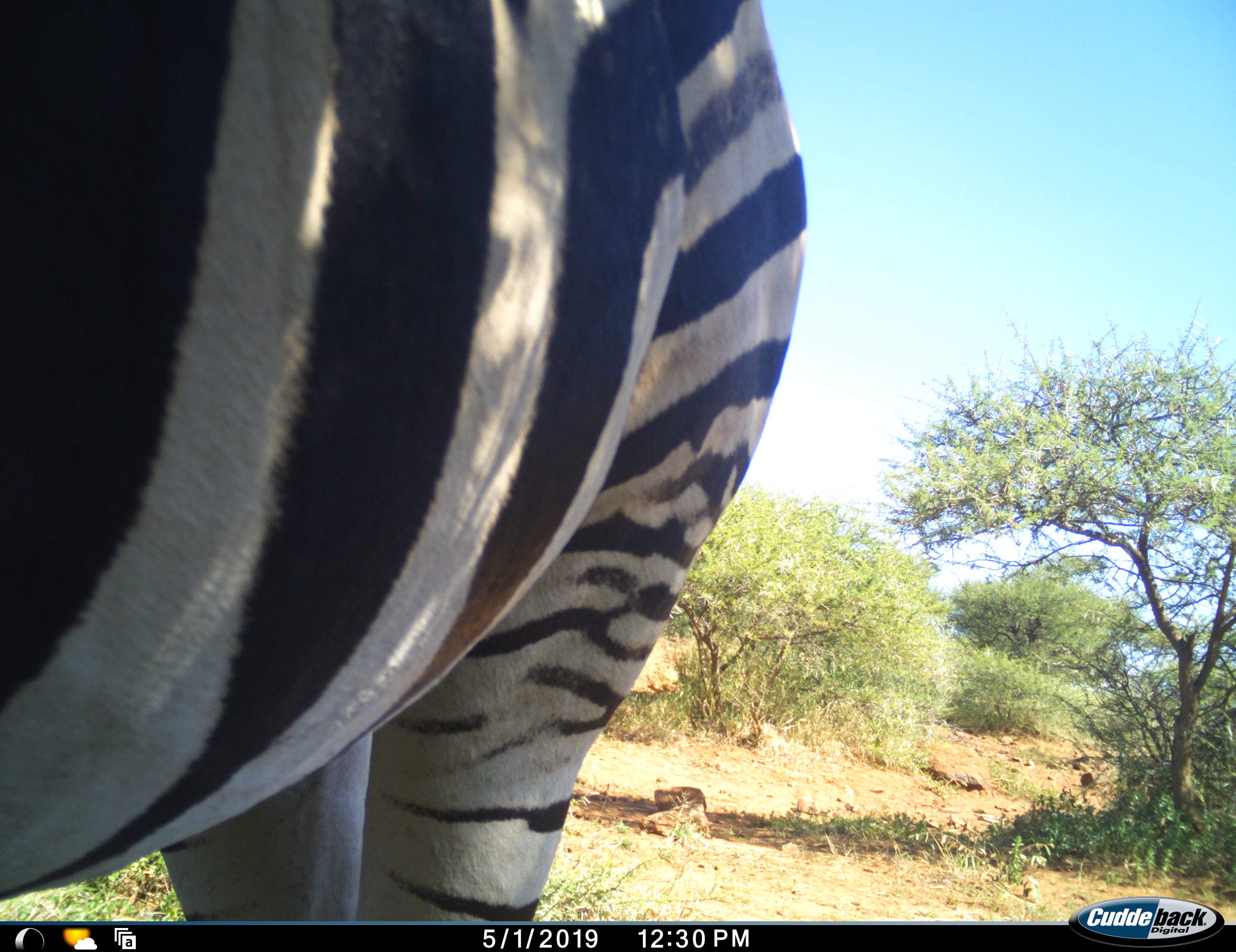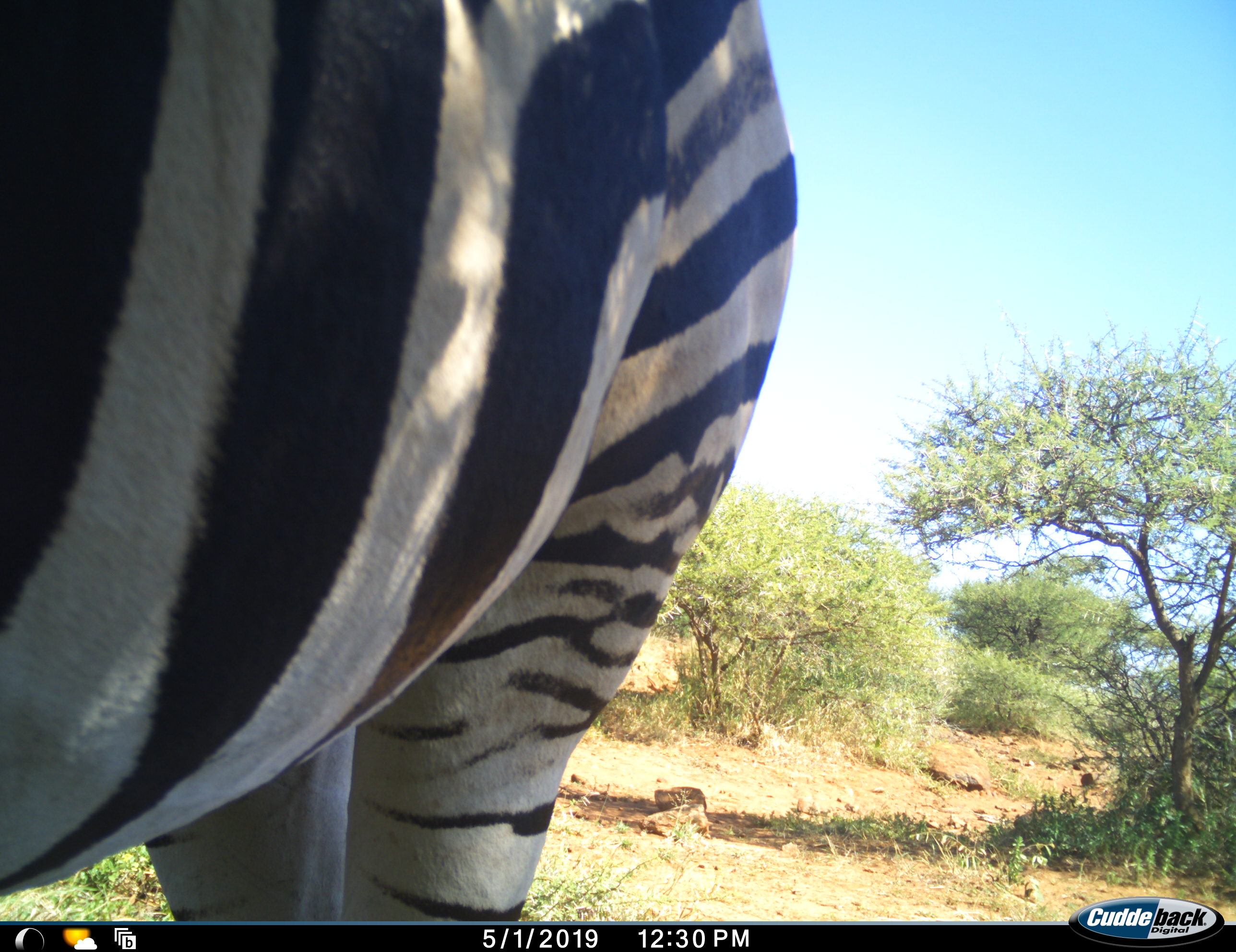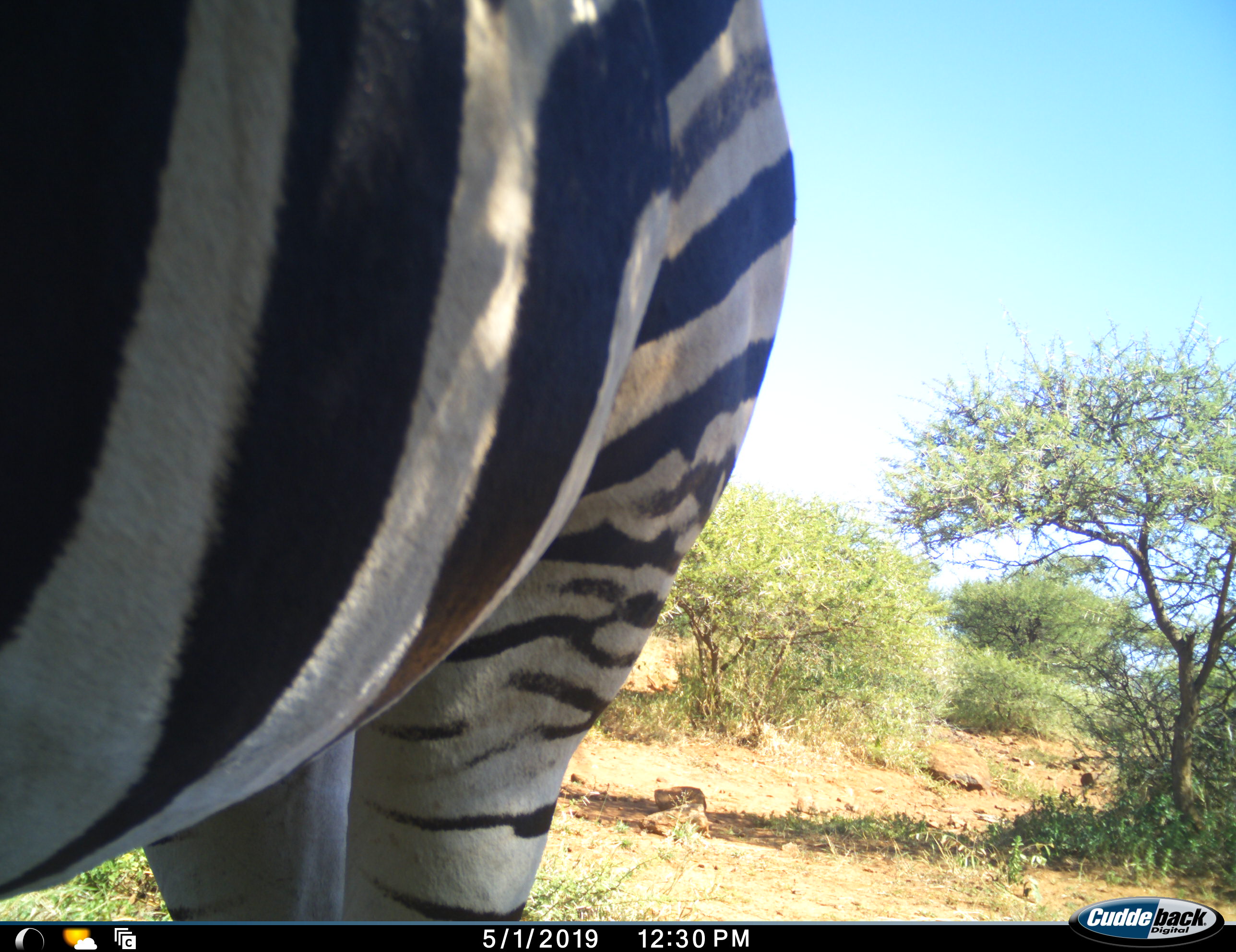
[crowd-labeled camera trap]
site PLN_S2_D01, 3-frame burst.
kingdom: Animalia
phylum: Chordata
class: Mammalia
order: Perissodactyla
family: Equidae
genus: Equus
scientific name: Equus quagga burchellii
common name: burchell's zebra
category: zebraburchells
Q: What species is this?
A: Zebraburchells (burchell's zebra) (Equus quagga burchellii).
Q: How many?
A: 1.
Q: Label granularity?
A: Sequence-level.